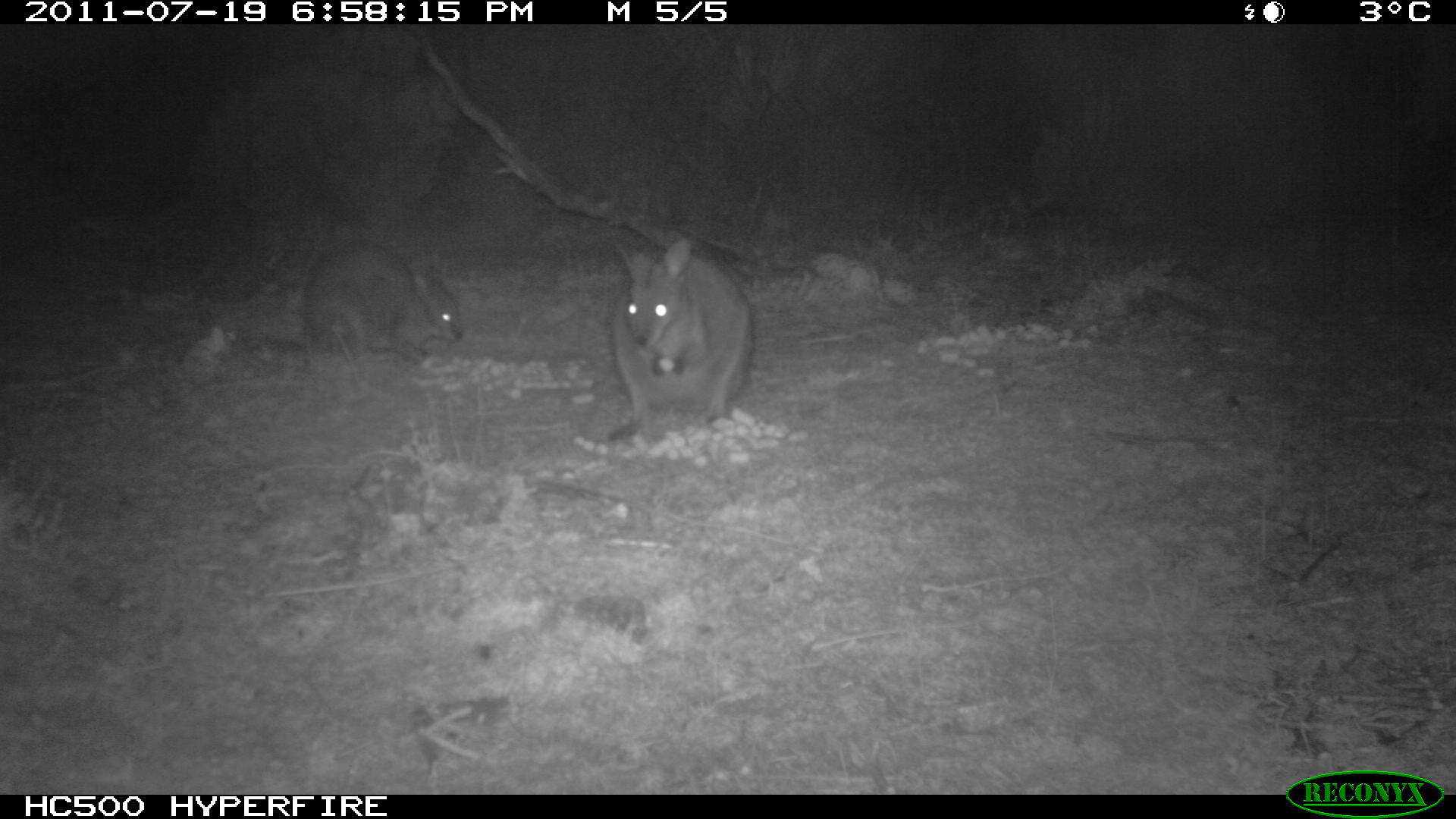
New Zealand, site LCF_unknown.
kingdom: Animalia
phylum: Chordata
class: Mammalia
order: Diprotodontia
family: Macropodidae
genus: Notamacropus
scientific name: Notamacropus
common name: wallaby